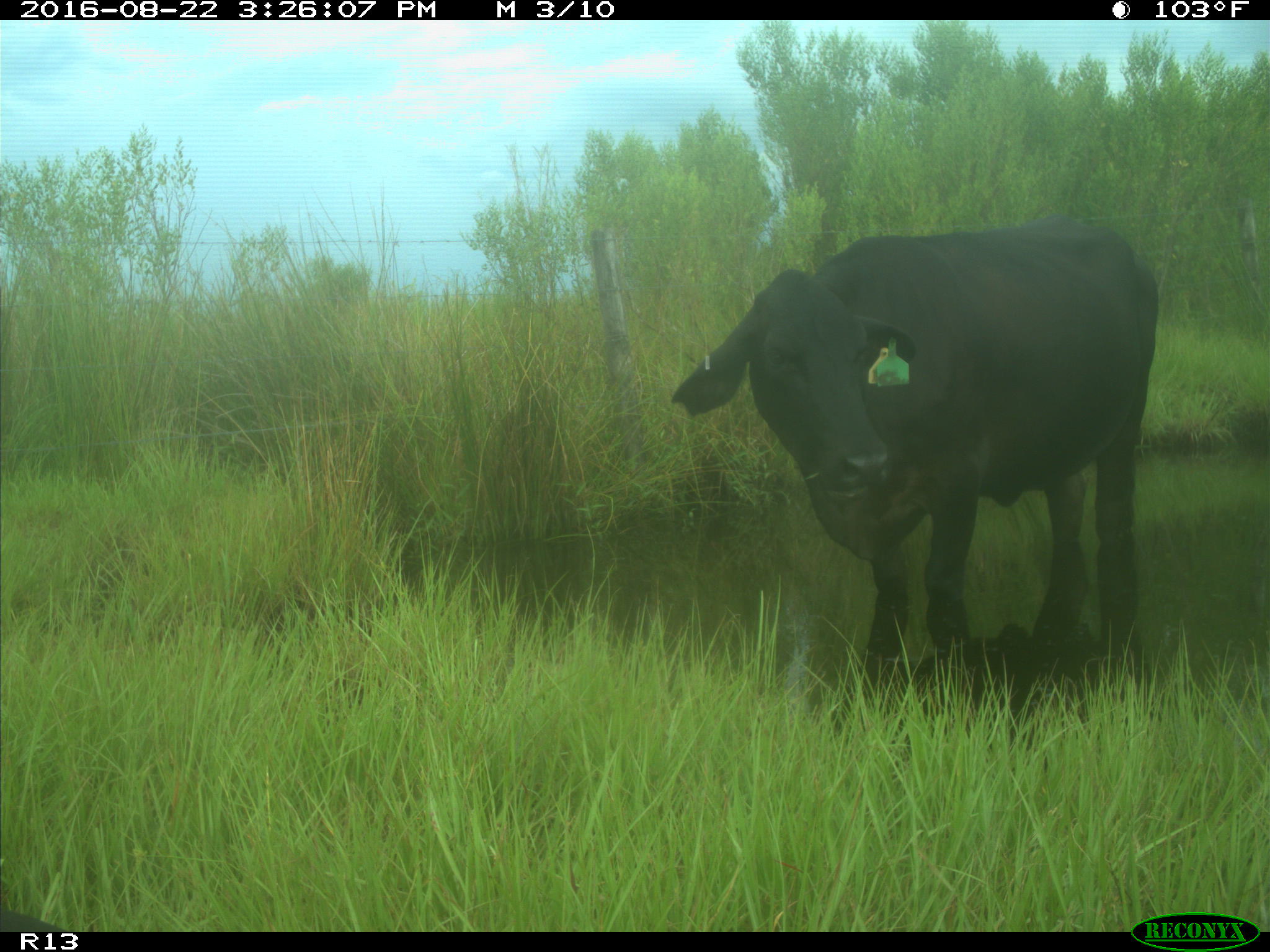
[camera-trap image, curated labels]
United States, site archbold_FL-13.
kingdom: Animalia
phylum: Chordata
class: Mammalia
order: Artiodactyla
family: Bovidae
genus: Bos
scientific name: Bos taurus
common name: domestic cow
Bos taurus (domestic cow).